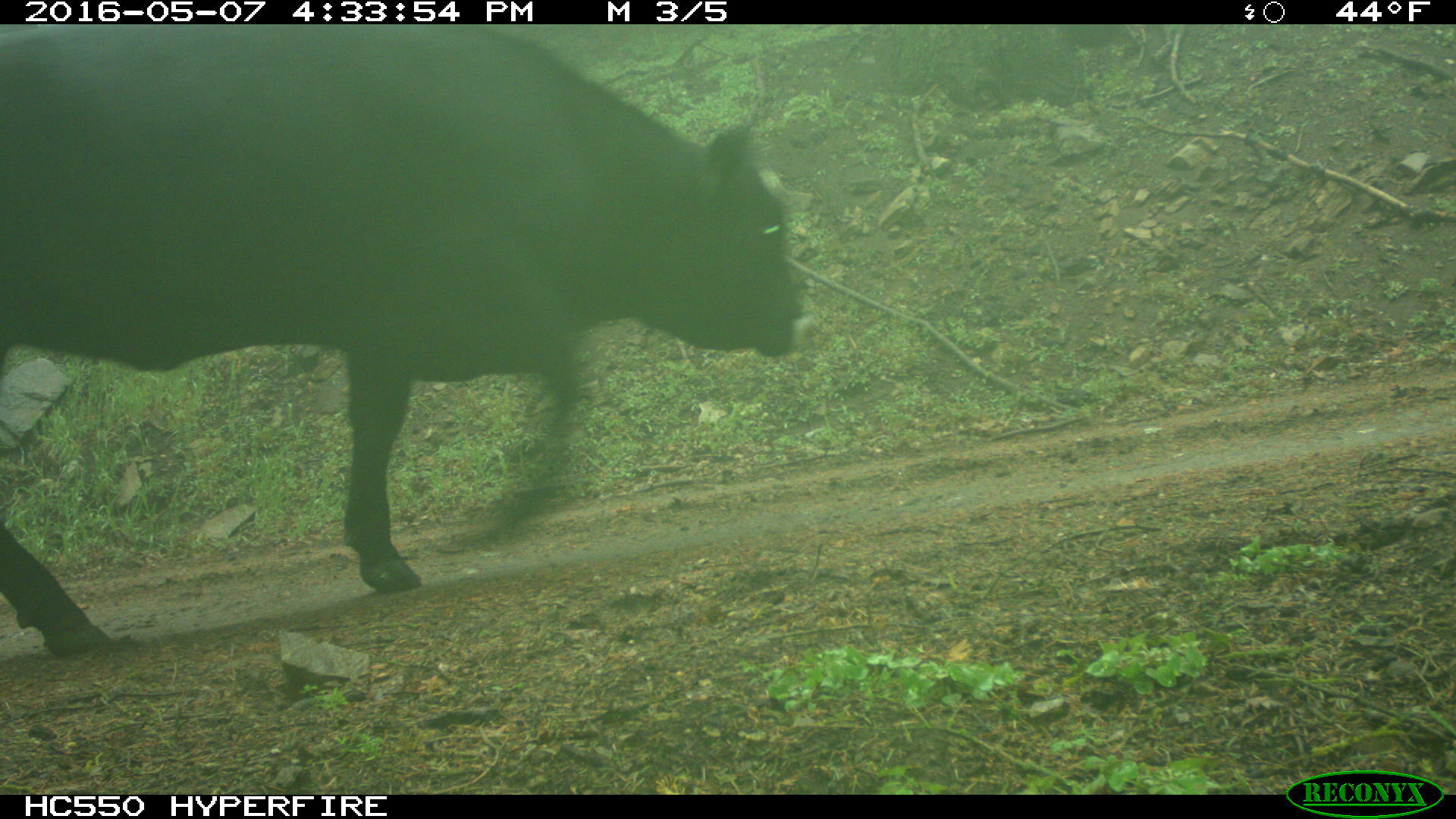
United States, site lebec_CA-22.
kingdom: Animalia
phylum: Chordata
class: Mammalia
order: Artiodactyla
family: Bovidae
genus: Bos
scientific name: Bos taurus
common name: domestic cow